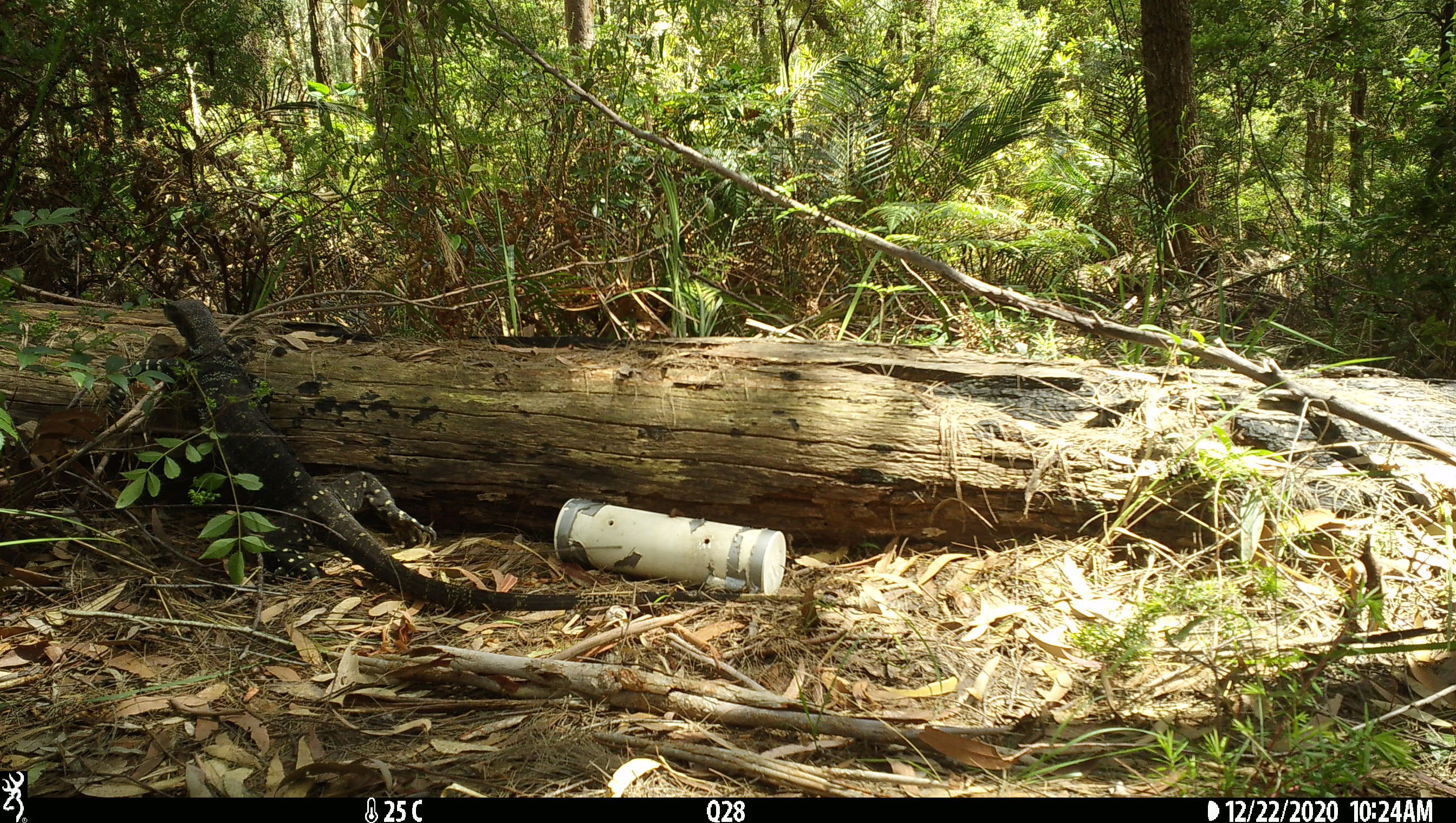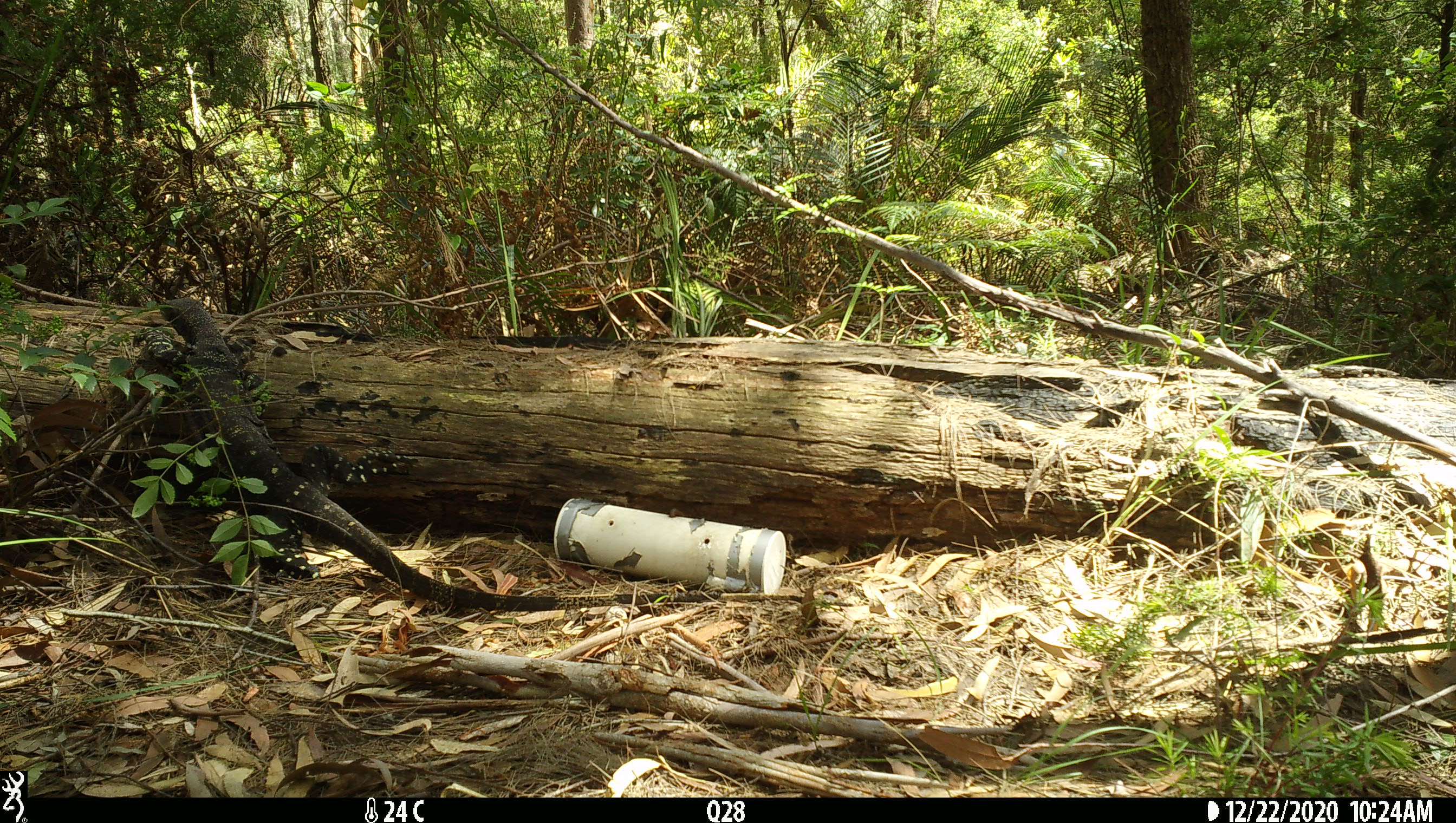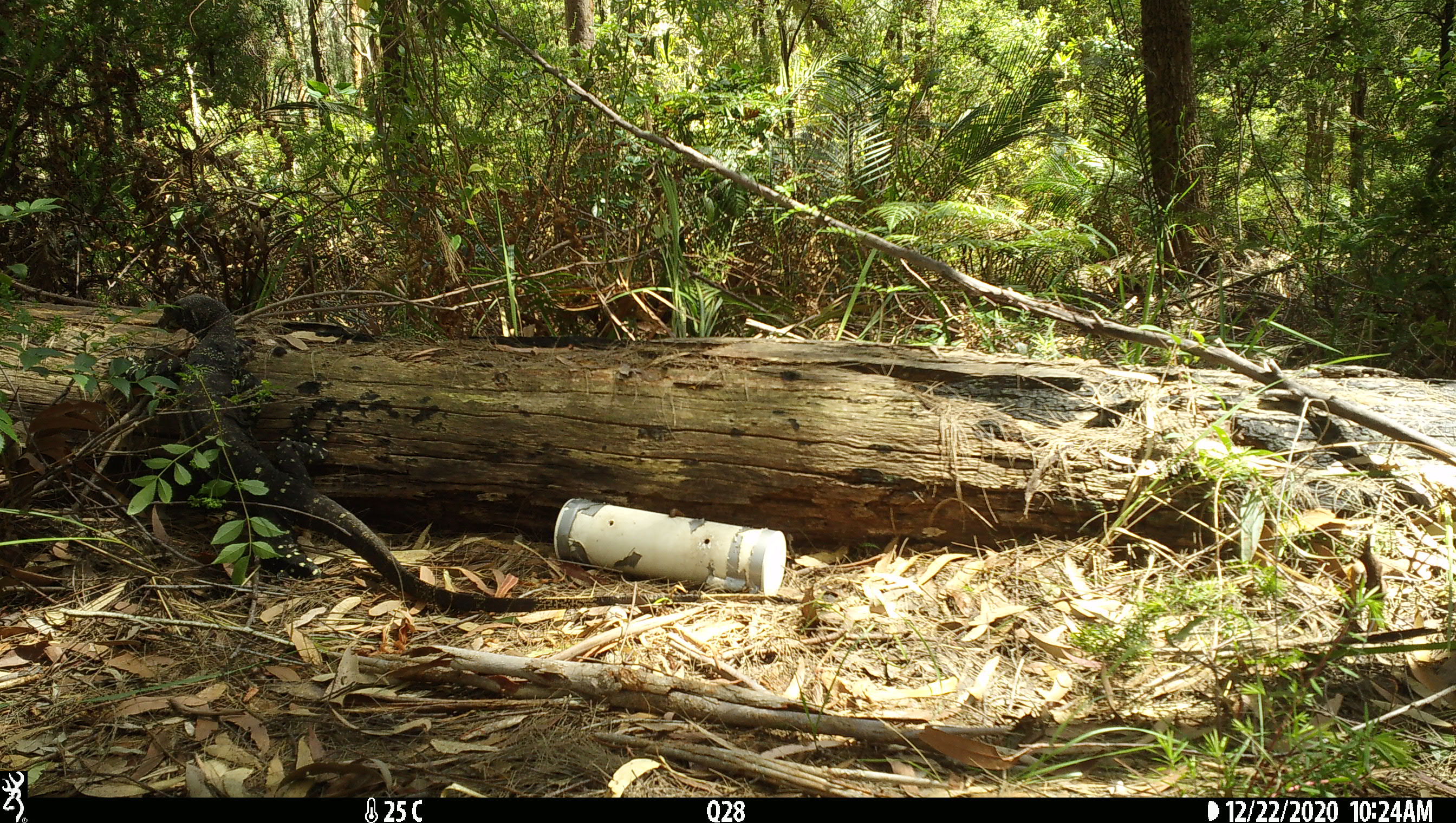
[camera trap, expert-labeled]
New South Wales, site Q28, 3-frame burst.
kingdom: Animalia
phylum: Chordata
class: Reptilia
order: Squamata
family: Varanidae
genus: Varanus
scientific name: Varanus varius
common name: lace monitor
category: goanna